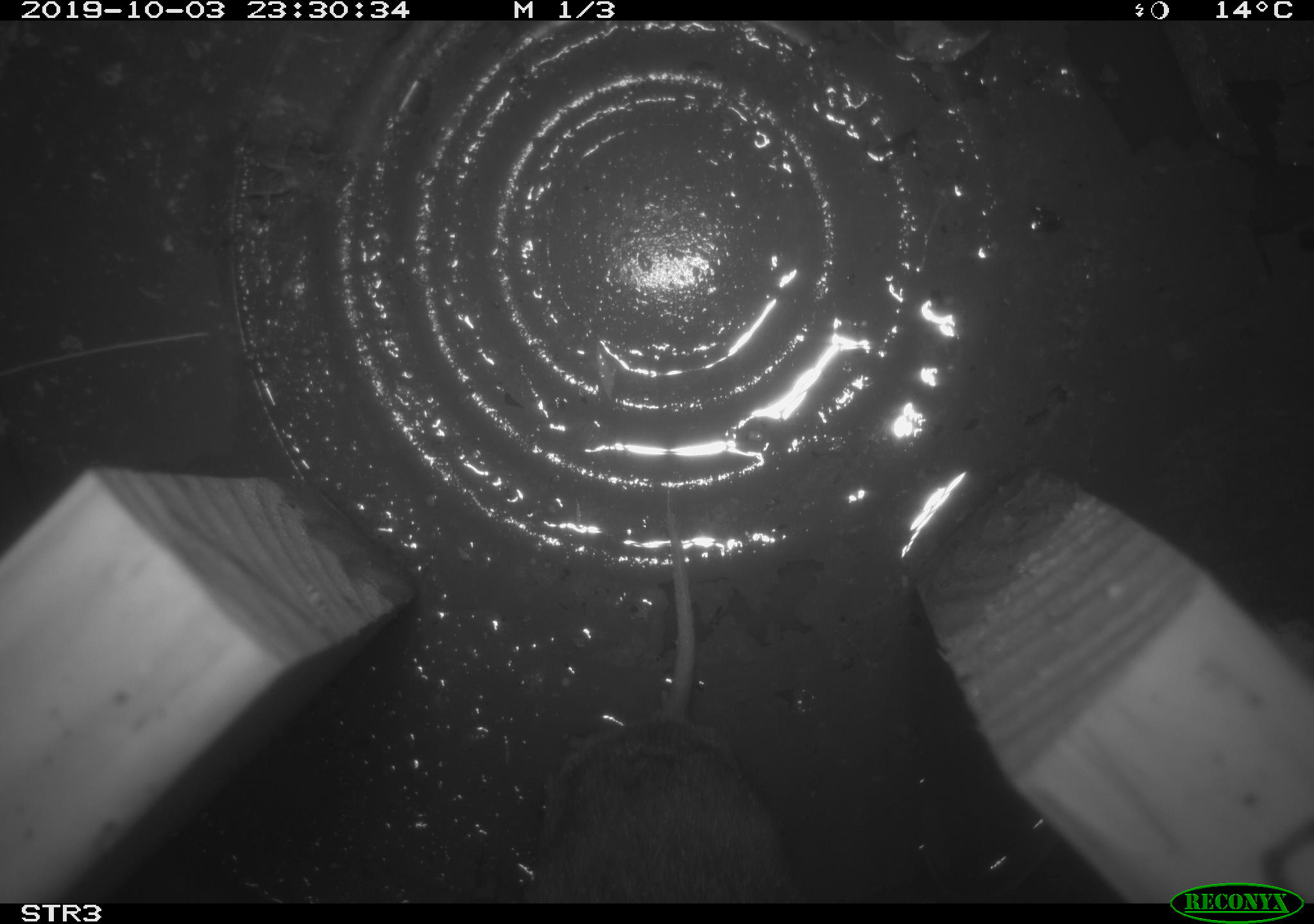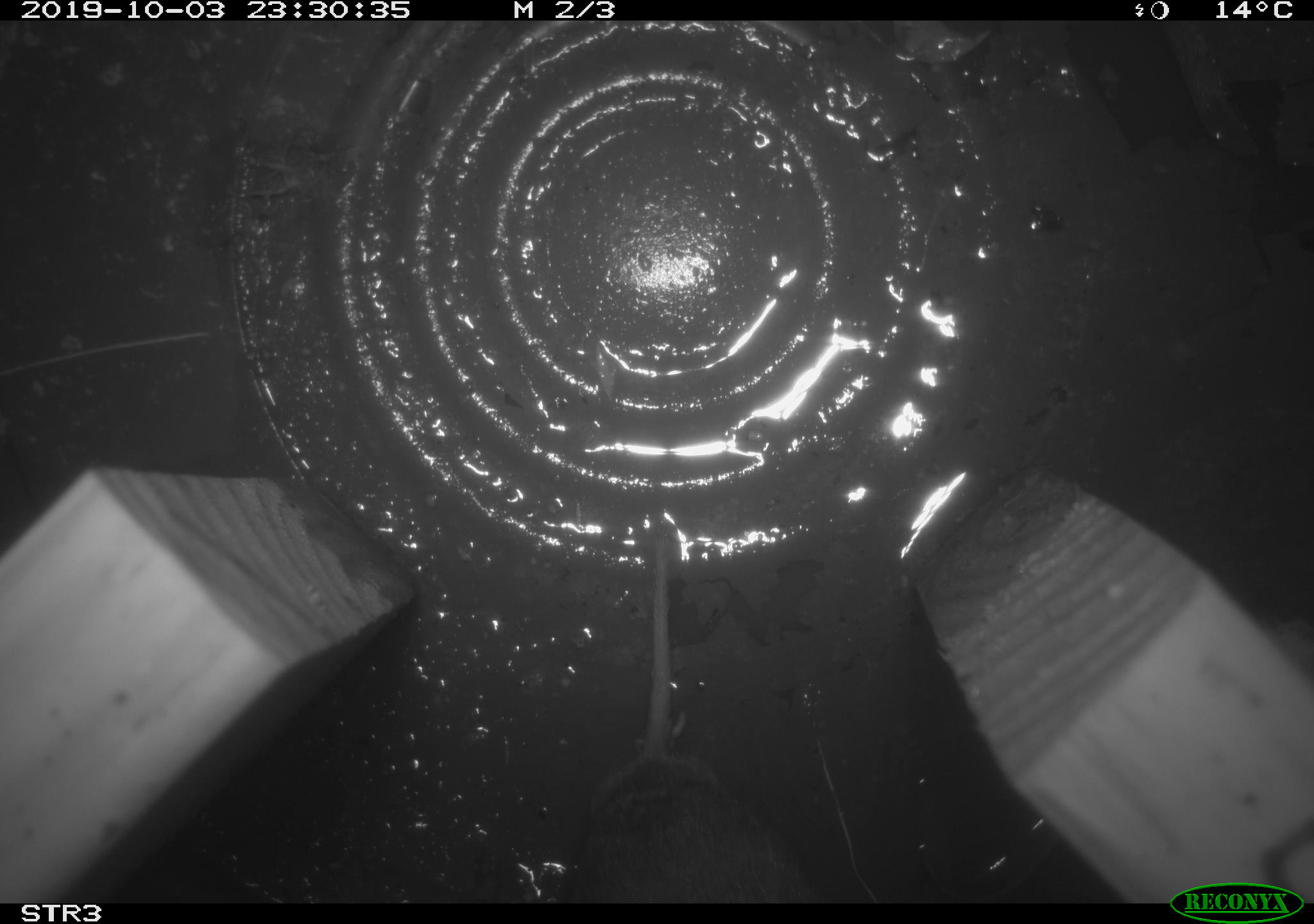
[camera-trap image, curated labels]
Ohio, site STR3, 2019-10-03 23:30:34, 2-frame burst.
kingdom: Animalia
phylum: Chordata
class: Mammalia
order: Rodentia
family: Cricetidae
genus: Microtus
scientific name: Microtus pennsylvanicus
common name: meadow vole